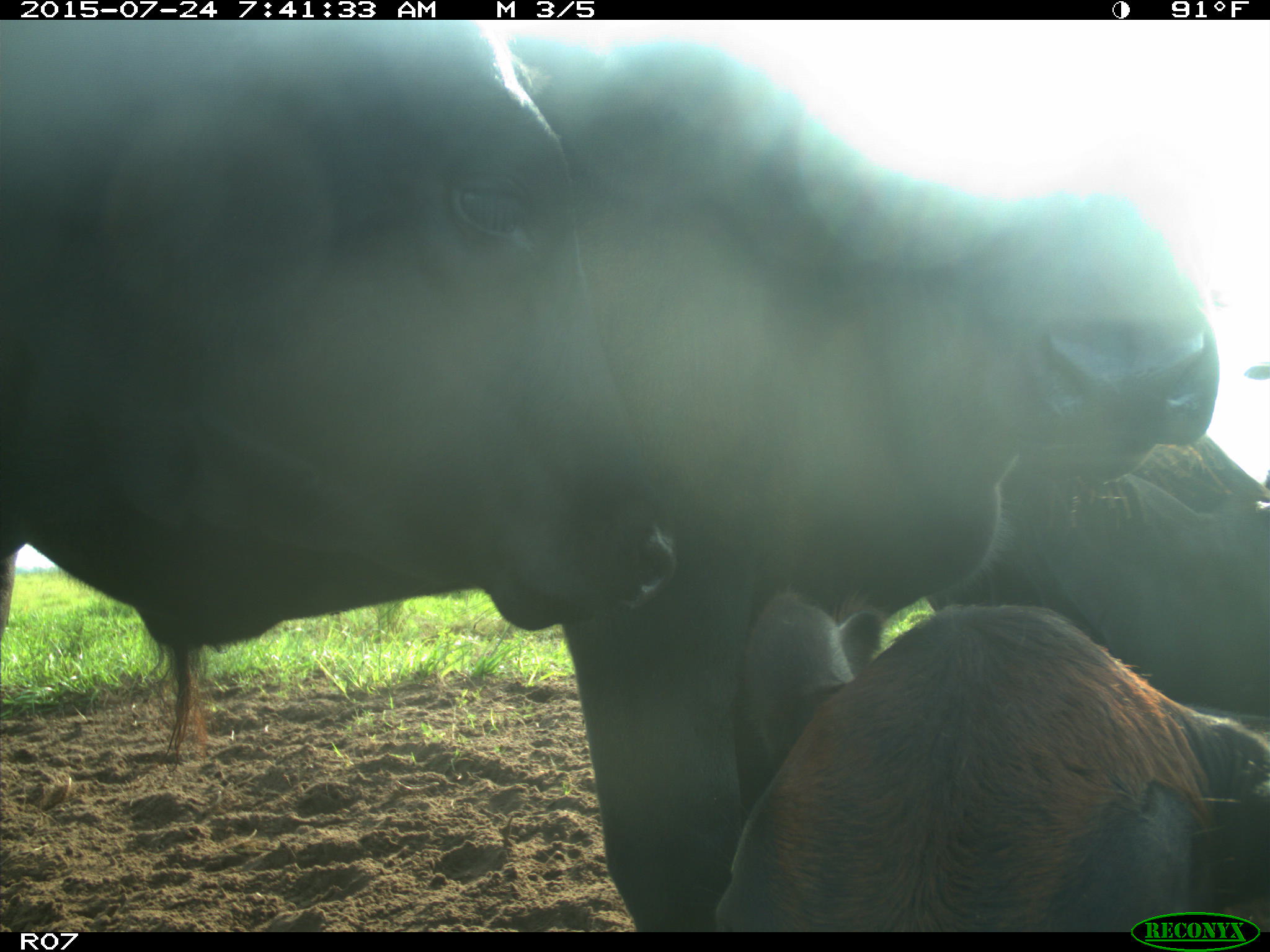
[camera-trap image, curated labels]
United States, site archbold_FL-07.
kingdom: Animalia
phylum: Chordata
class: Mammalia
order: Artiodactyla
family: Bovidae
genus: Bos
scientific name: Bos taurus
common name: domestic cow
Bos taurus (domestic cow).